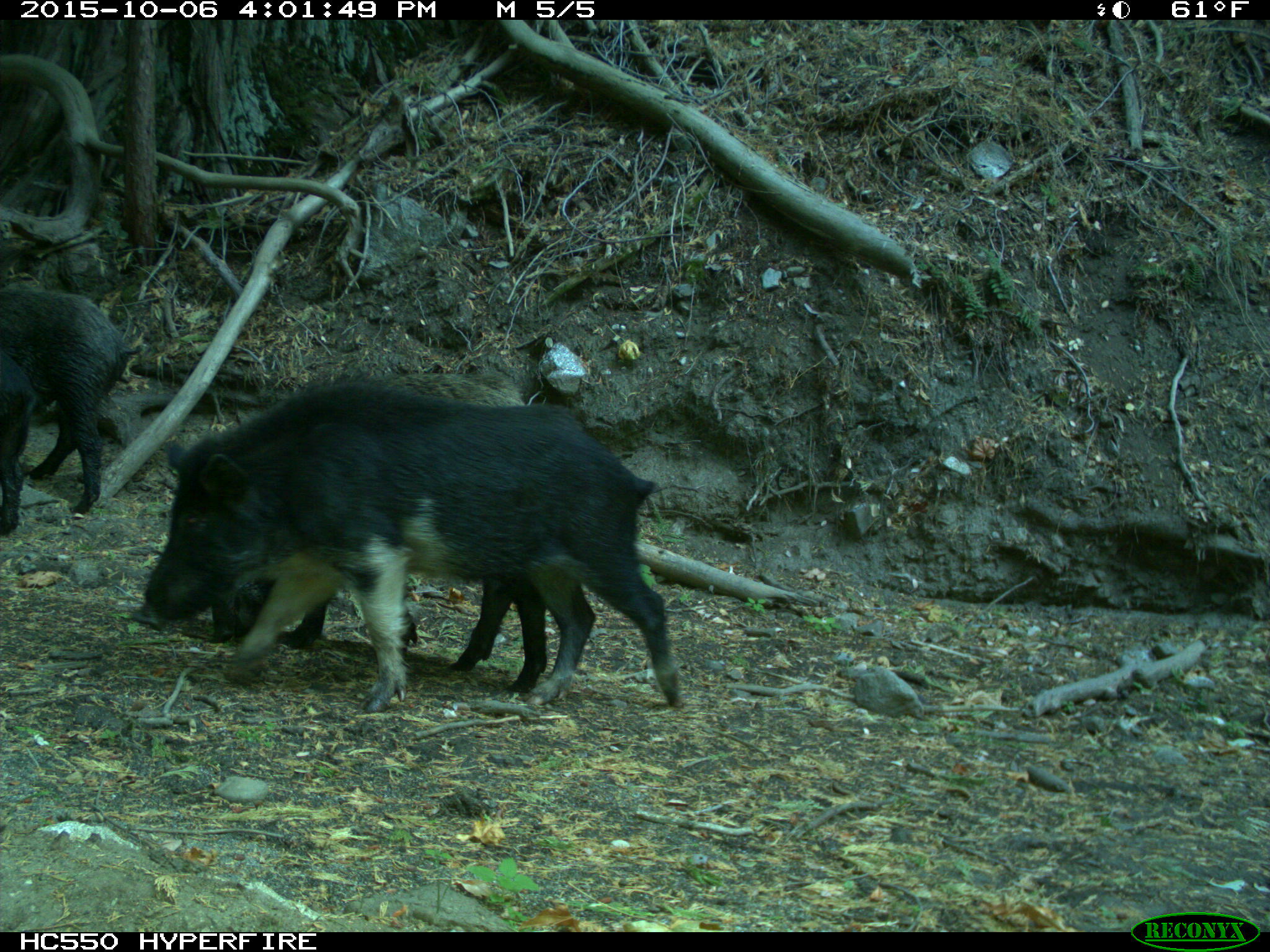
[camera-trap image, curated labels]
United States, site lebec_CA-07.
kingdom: Animalia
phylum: Chordata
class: Mammalia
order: Artiodactyla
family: Suidae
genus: Sus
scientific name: Sus scrofa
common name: wild boar